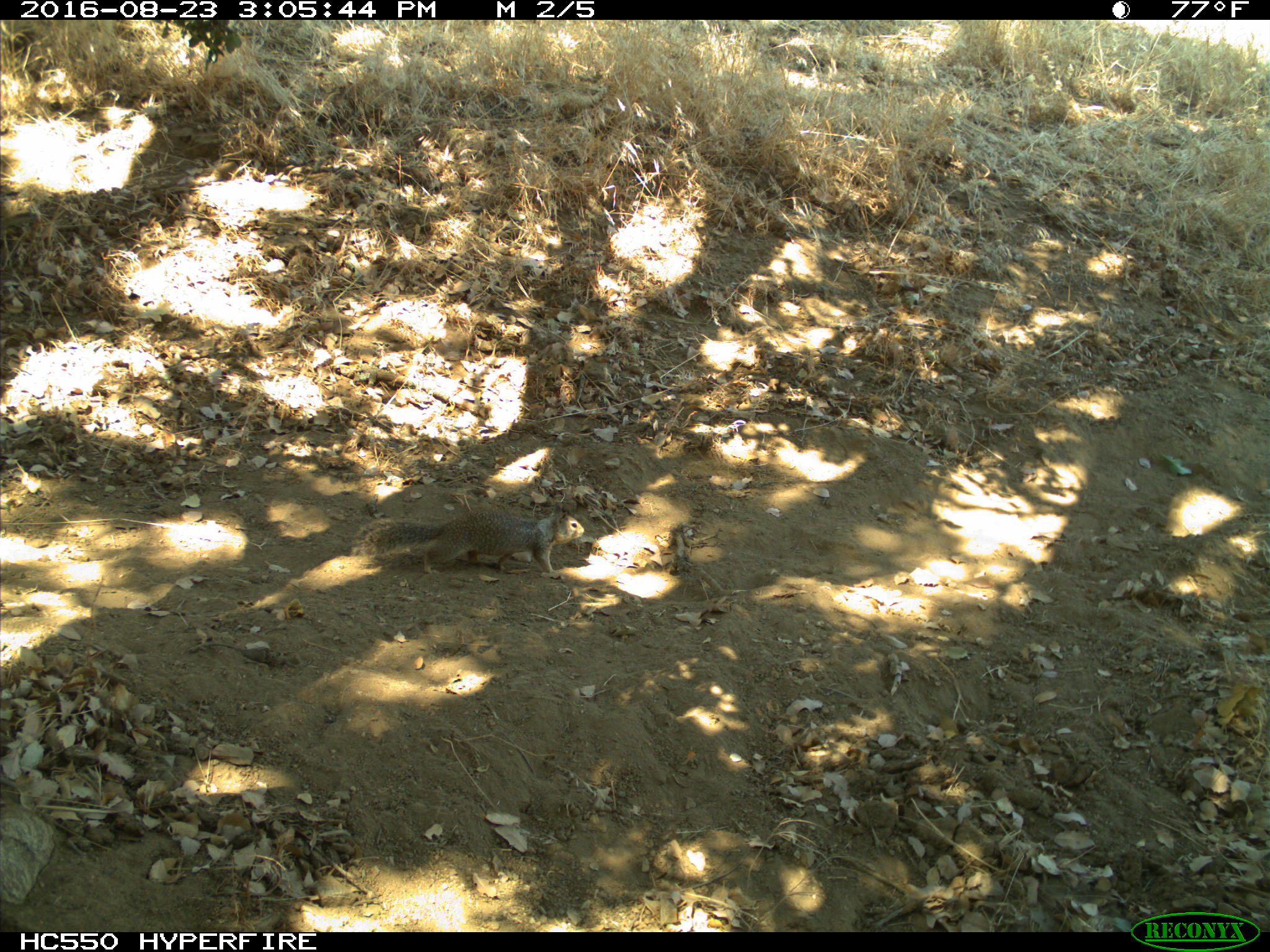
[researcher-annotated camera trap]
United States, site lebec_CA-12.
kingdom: Animalia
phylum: Chordata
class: Mammalia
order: Rodentia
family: Sciuridae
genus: Otospermophilus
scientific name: Otospermophilus beecheyi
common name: california ground squirrel